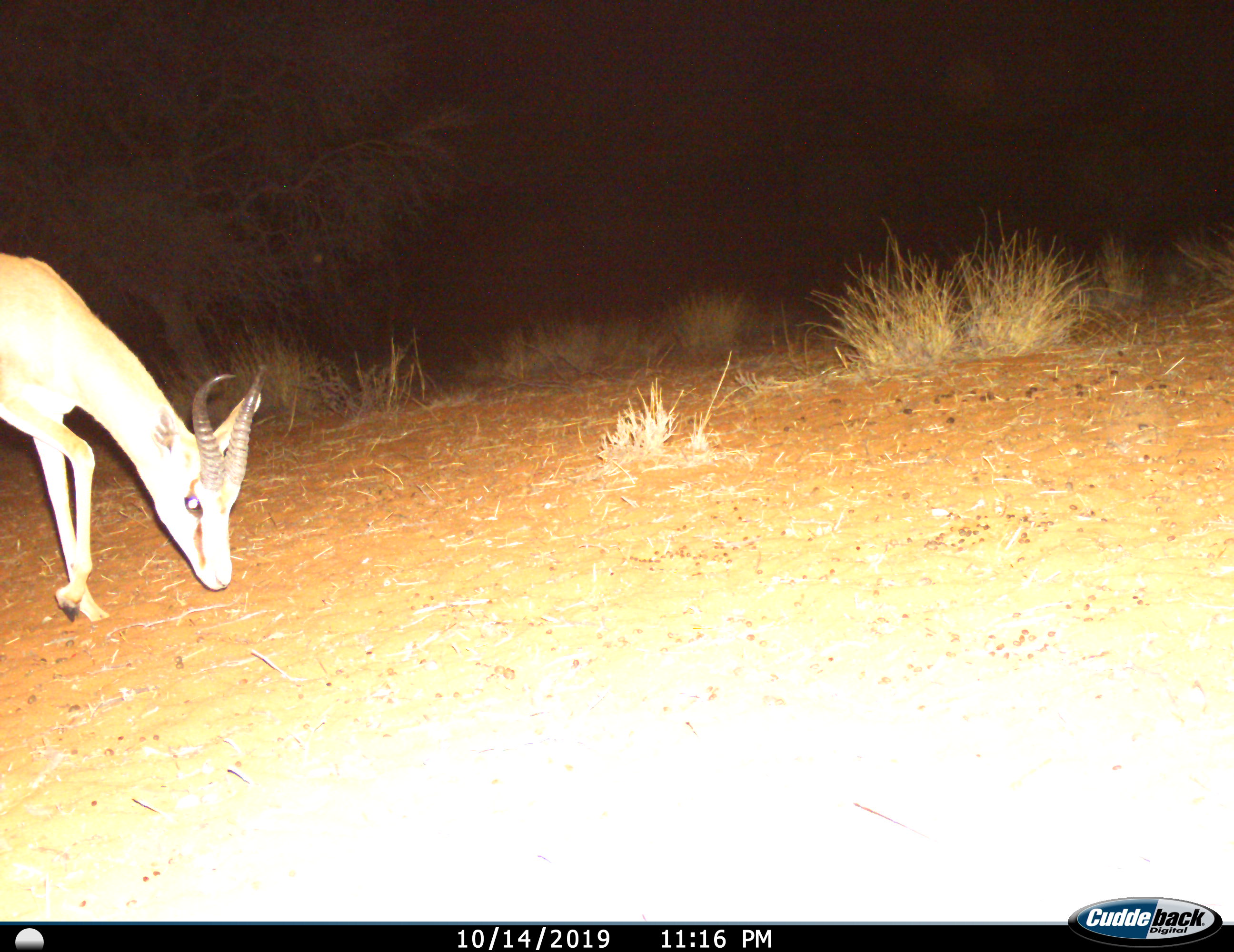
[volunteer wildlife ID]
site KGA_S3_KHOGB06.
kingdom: Animalia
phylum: Chordata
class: Mammalia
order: Artiodactyla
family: Bovidae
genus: Antidorcas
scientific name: Antidorcas marsupialis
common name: springbok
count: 1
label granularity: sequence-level